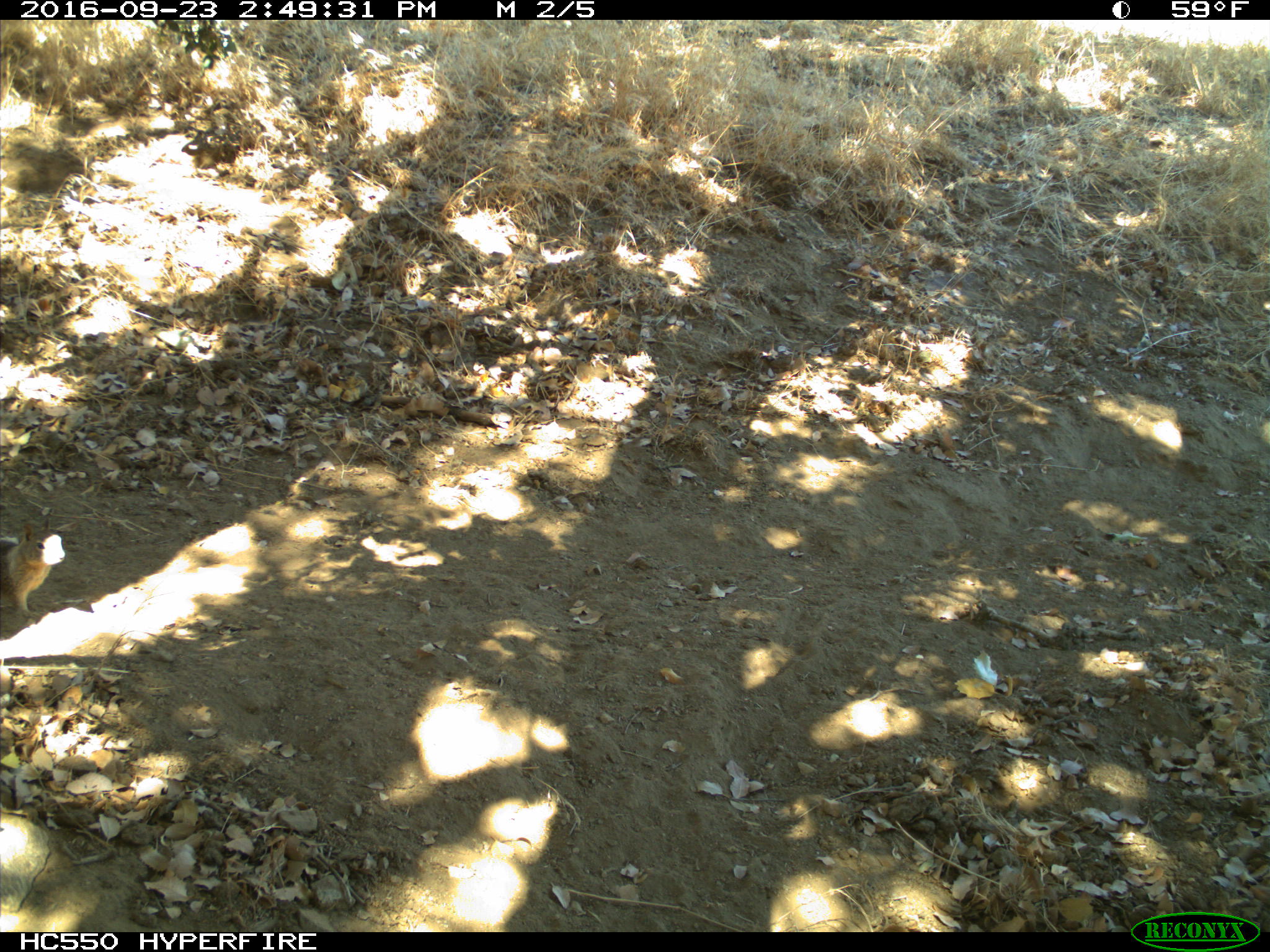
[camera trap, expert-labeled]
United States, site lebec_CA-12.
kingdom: Animalia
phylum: Chordata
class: Mammalia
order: Rodentia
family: Sciuridae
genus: Otospermophilus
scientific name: Otospermophilus beecheyi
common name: california ground squirrel